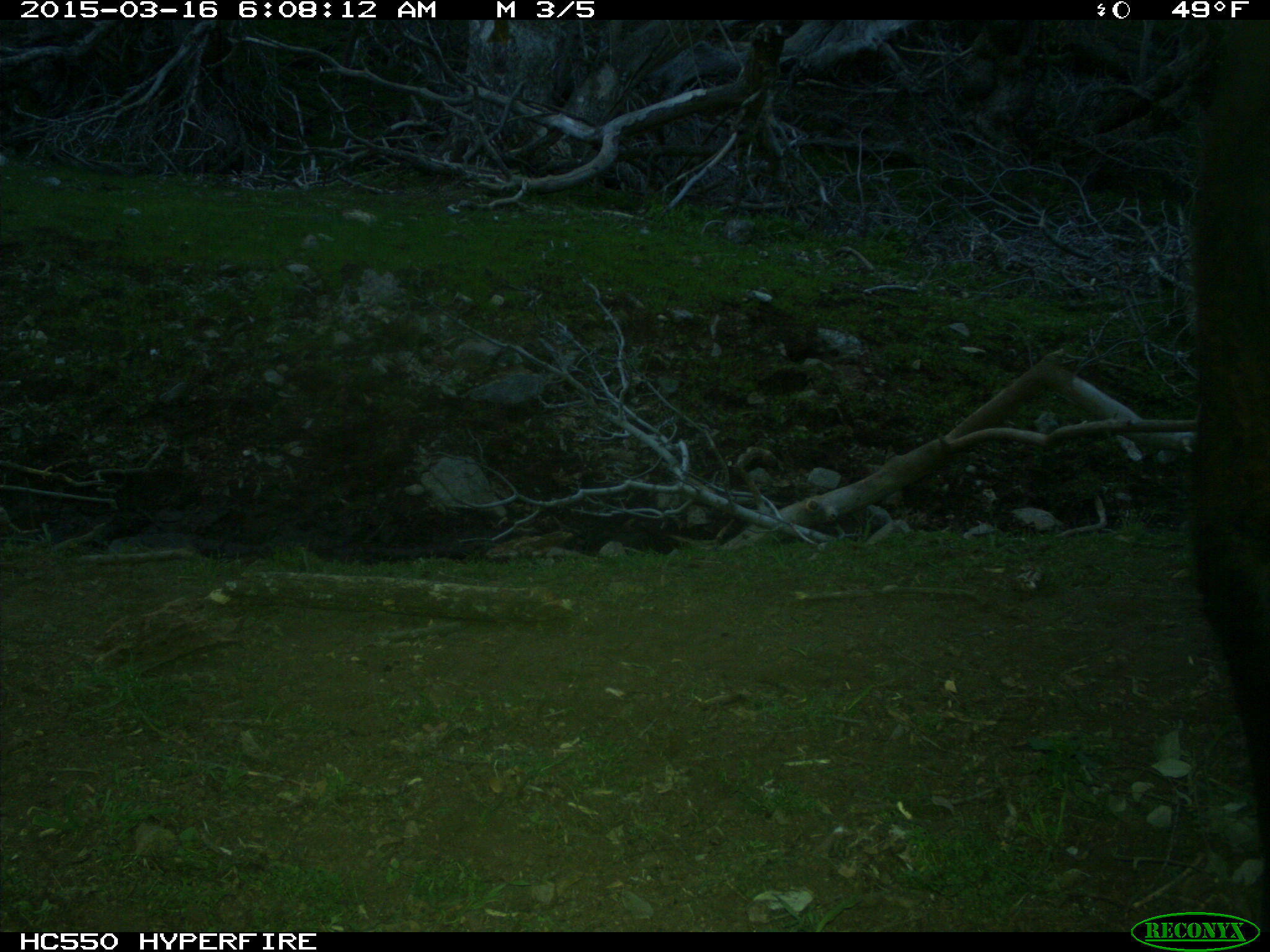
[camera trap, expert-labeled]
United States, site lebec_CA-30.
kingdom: Animalia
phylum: Chordata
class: Mammalia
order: Artiodactyla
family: Bovidae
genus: Bos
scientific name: Bos taurus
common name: domestic cow